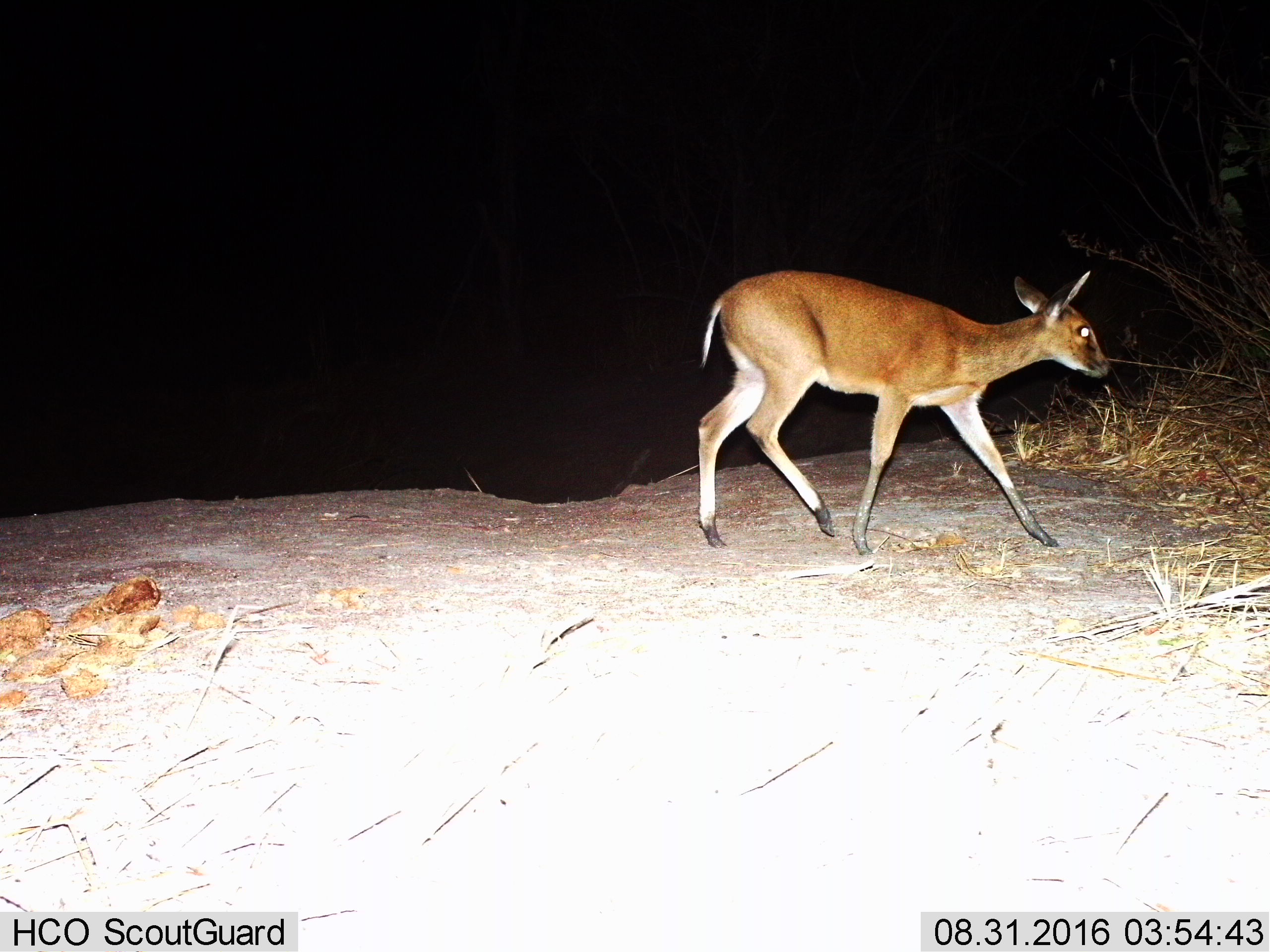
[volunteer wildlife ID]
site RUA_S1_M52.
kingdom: Animalia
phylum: Chordata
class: Mammalia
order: Artiodactyla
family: Bovidae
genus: Sylvicapra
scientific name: Sylvicapra grimmia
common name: common duiker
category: duikercommongrey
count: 1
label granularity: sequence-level